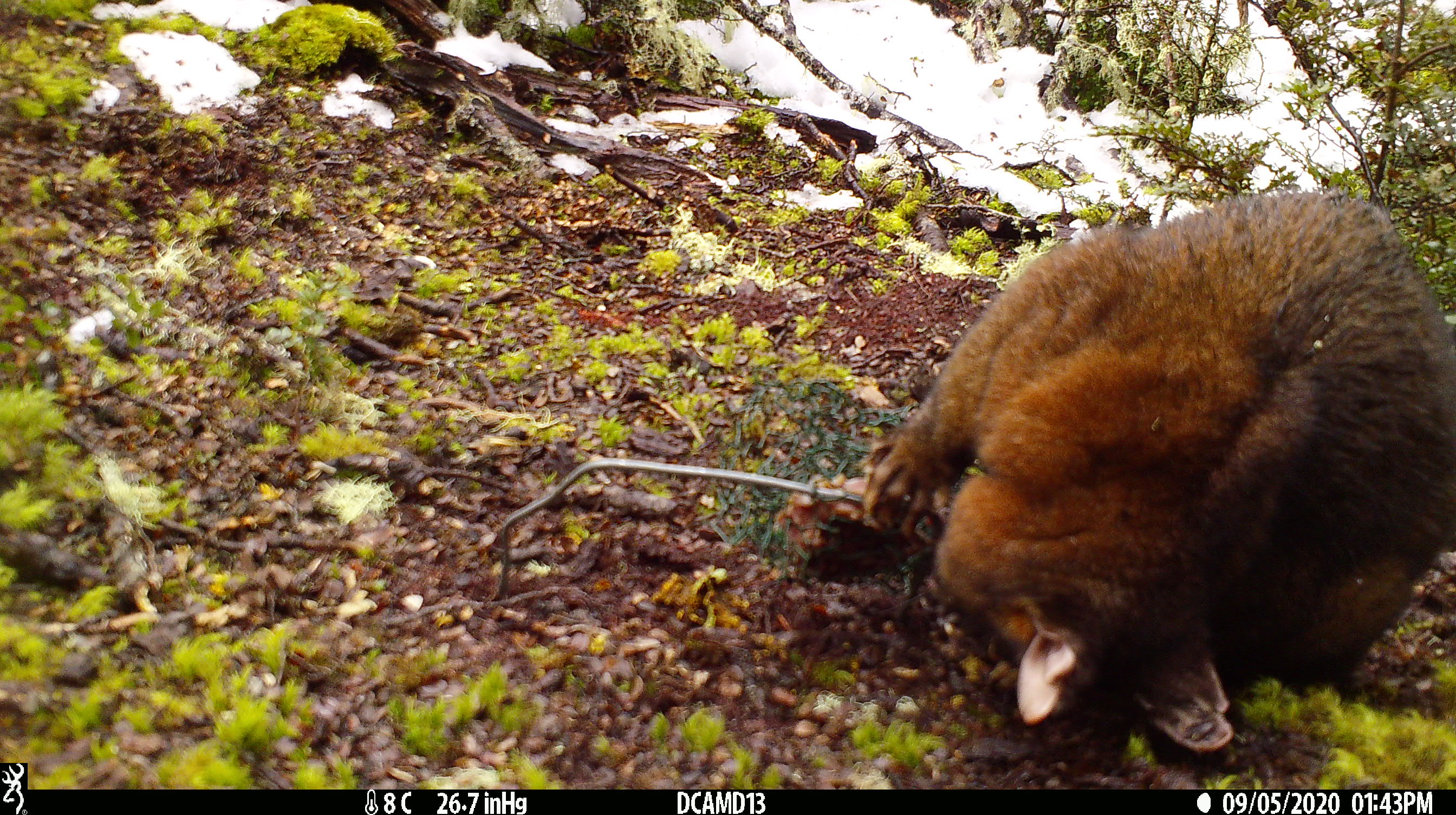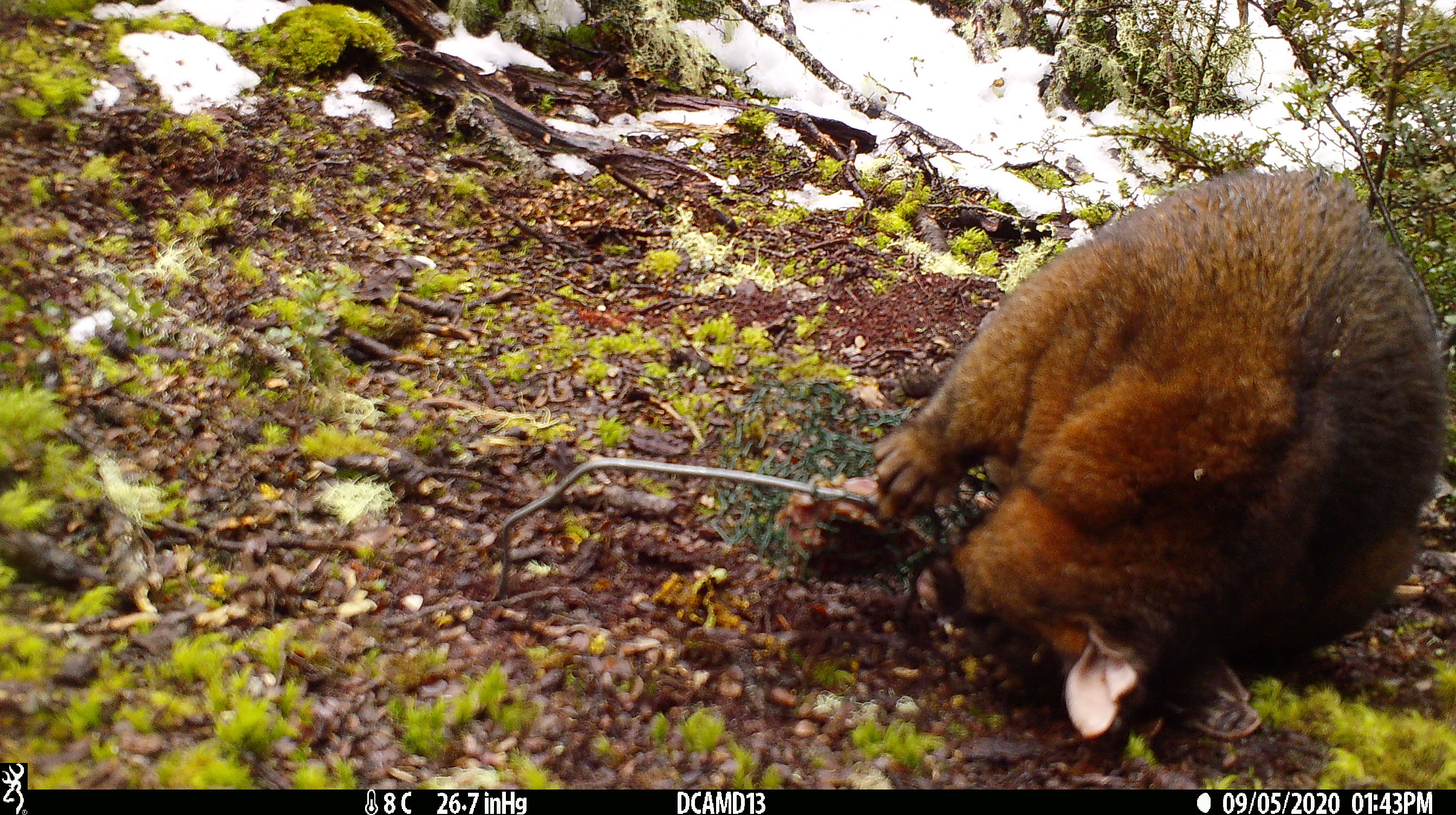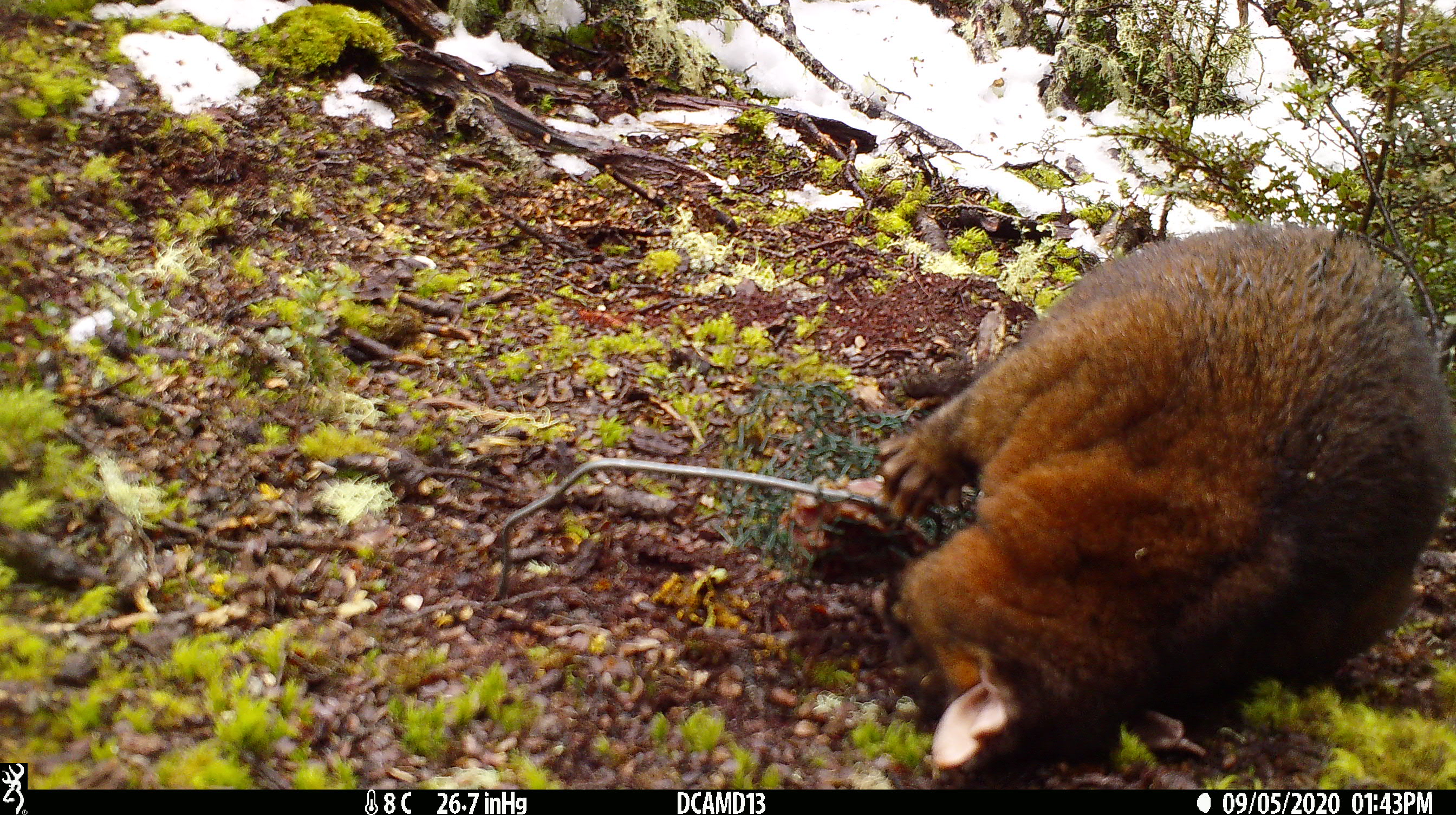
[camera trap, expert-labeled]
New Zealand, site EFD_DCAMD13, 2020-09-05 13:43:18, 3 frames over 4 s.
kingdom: Animalia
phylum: Chordata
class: Mammalia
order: Diprotodontia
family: Phalangeridae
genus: Trichosurus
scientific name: Trichosurus vulpecula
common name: common brushtail possum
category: possum